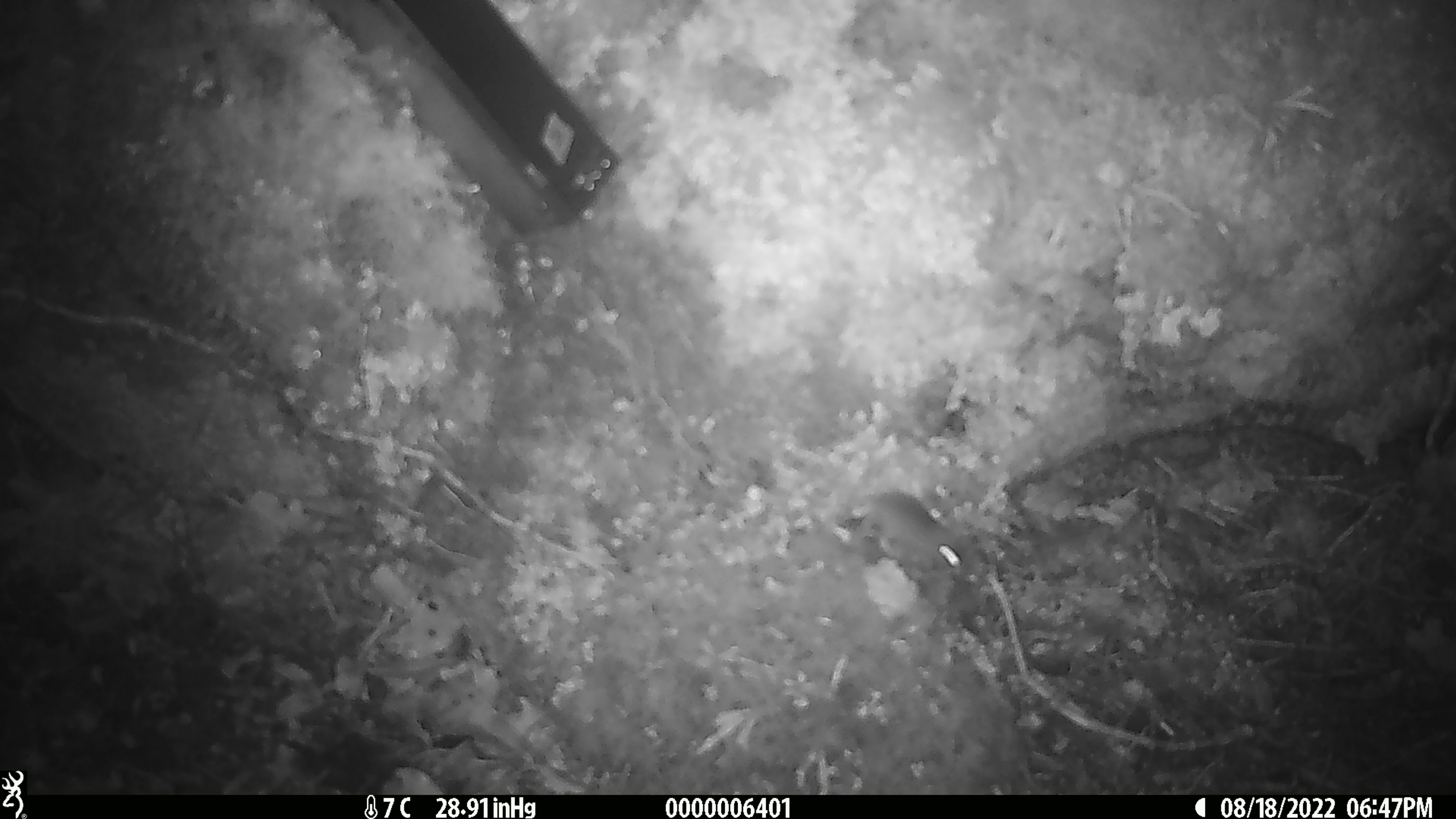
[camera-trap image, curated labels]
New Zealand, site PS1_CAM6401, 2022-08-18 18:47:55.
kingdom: Animalia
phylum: Chordata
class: Mammalia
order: Rodentia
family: Muridae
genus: Mus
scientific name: Mus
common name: mouse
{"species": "mouse (Mus)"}